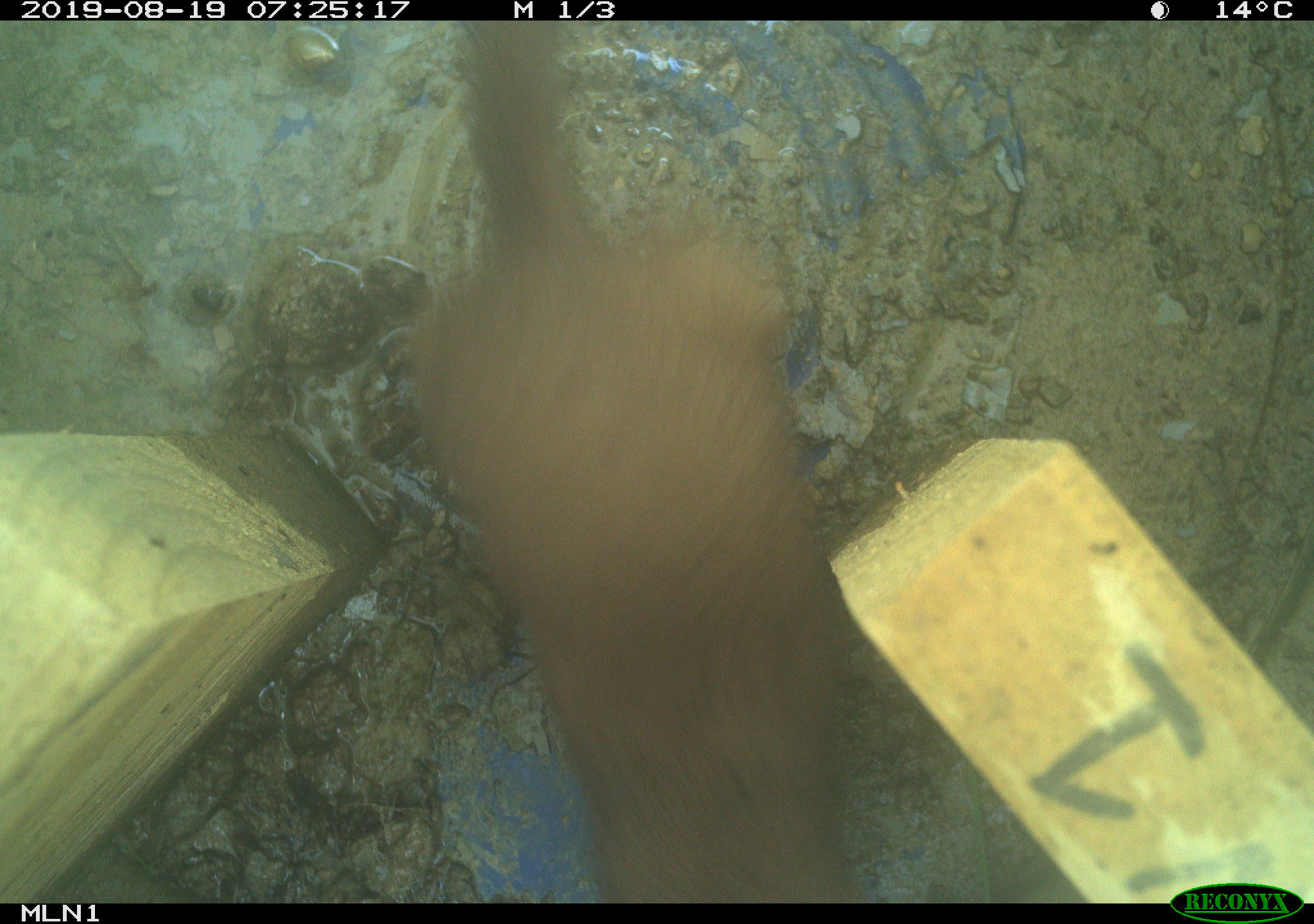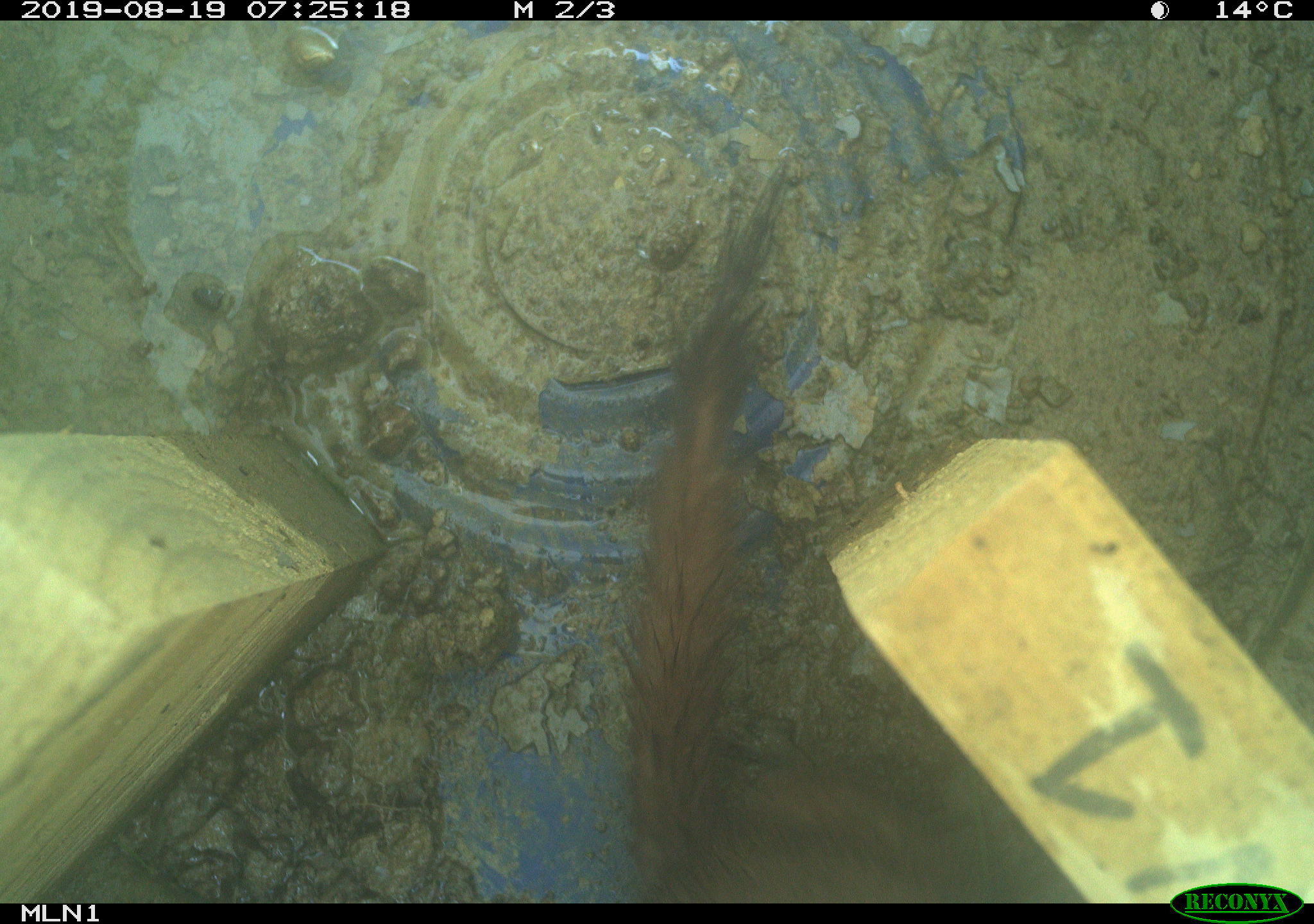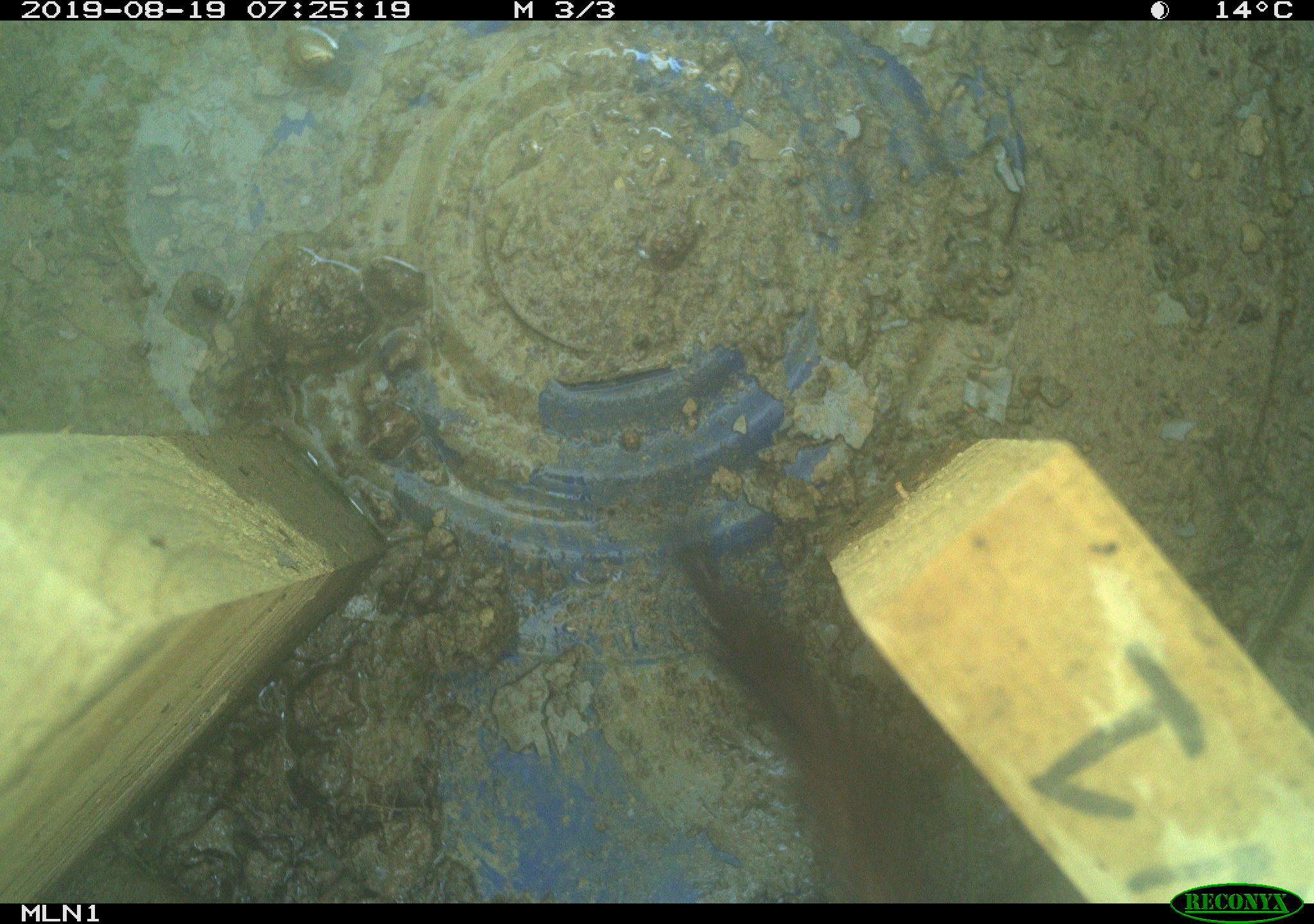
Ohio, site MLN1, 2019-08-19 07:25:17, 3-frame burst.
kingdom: Animalia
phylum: Chordata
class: Mammalia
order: Carnivora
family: Mustelidae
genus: Neogale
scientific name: Neogale frenata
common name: long-tailed weasel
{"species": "long-tailed weasel (Neogale frenata)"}